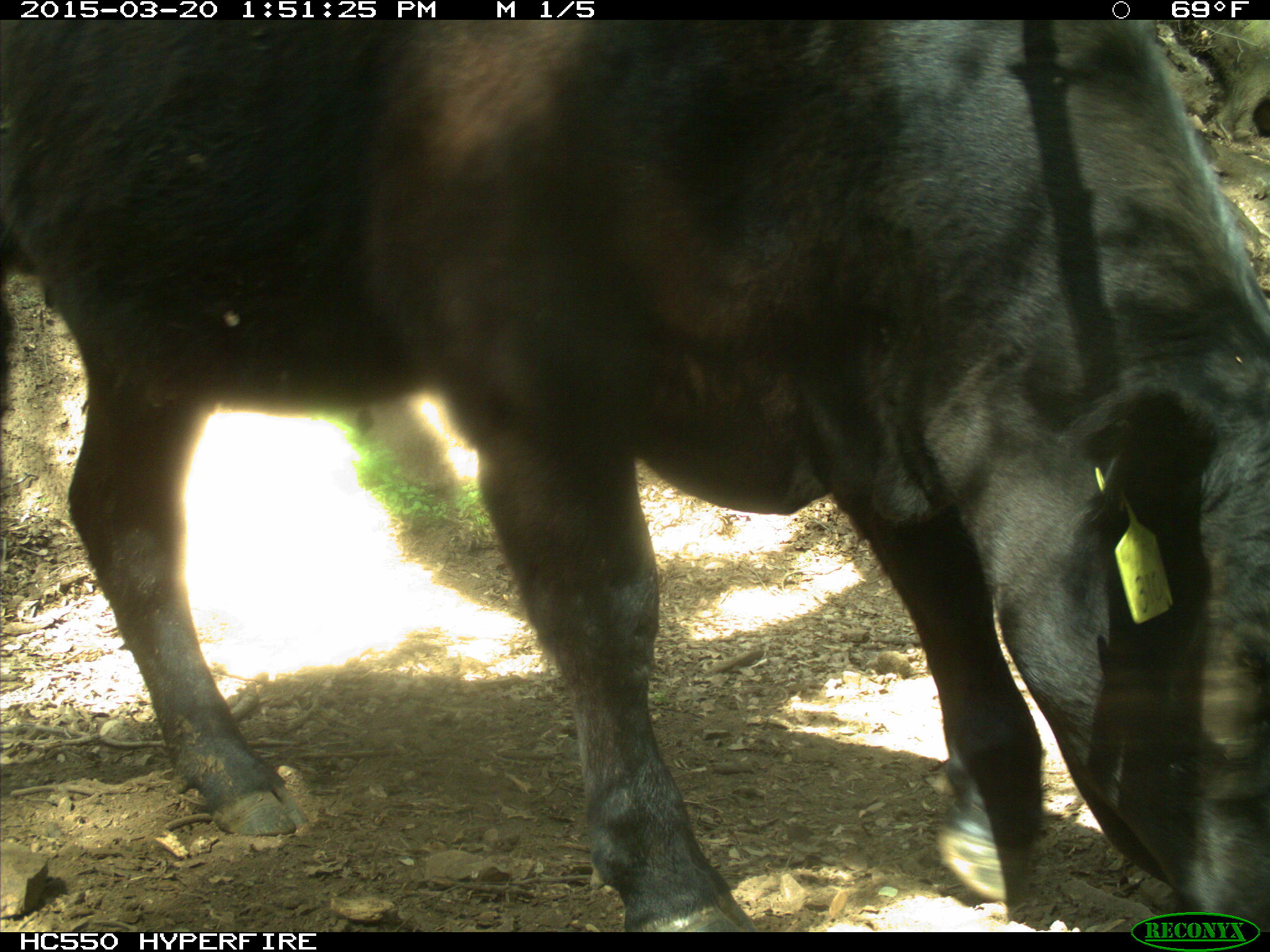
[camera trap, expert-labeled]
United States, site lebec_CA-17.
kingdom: Animalia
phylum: Chordata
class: Mammalia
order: Artiodactyla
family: Bovidae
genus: Bos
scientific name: Bos taurus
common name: domestic cow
Bos taurus (domestic cow).